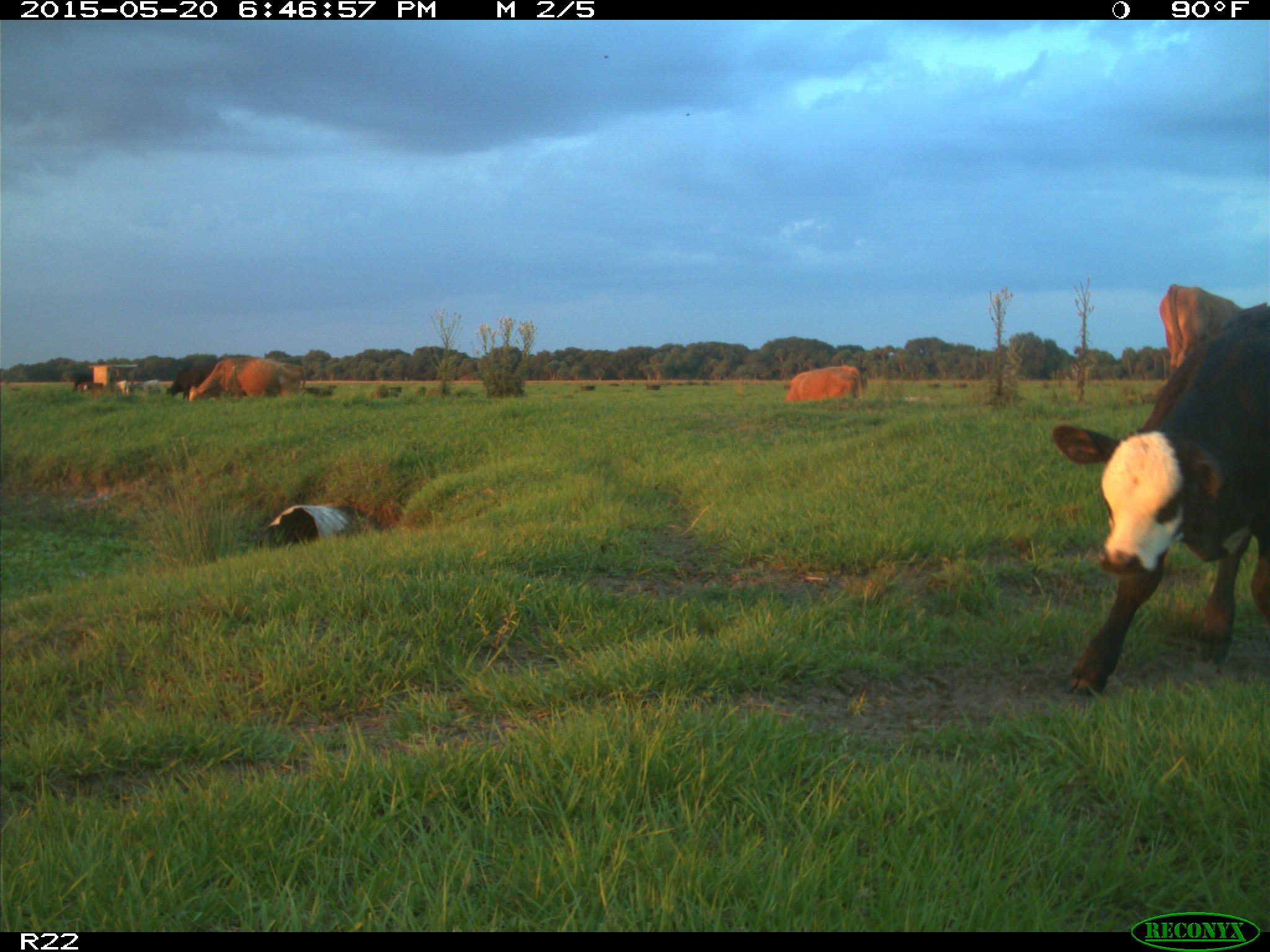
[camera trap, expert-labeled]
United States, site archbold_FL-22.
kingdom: Animalia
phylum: Chordata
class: Mammalia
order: Artiodactyla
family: Bovidae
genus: Bos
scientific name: Bos taurus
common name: domestic cow